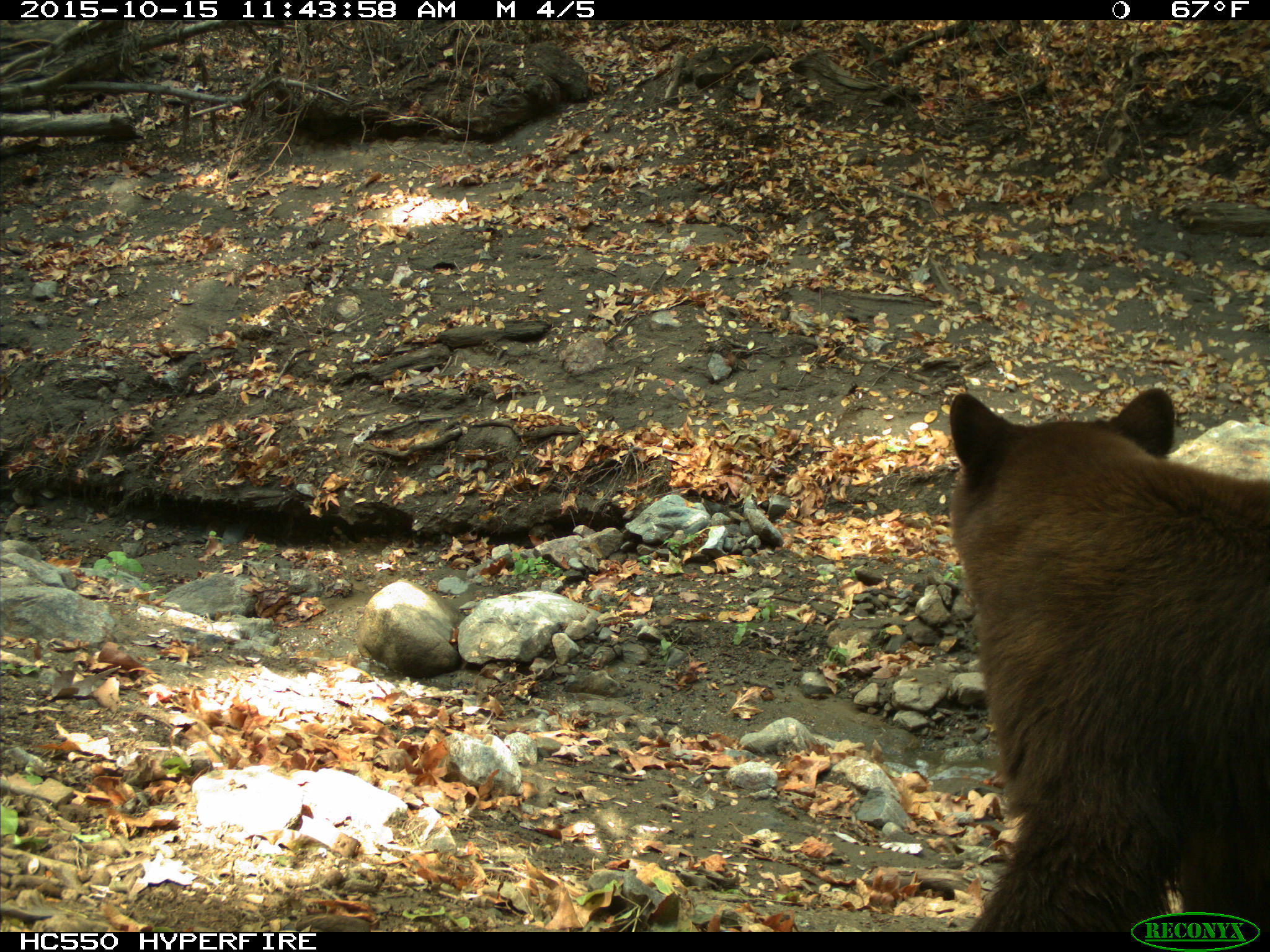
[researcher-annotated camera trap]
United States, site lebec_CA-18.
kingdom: Animalia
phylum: Chordata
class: Mammalia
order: Carnivora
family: Ursidae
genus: Ursus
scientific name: Ursus americanus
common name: american black bear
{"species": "Ursus americanus (american black bear)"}